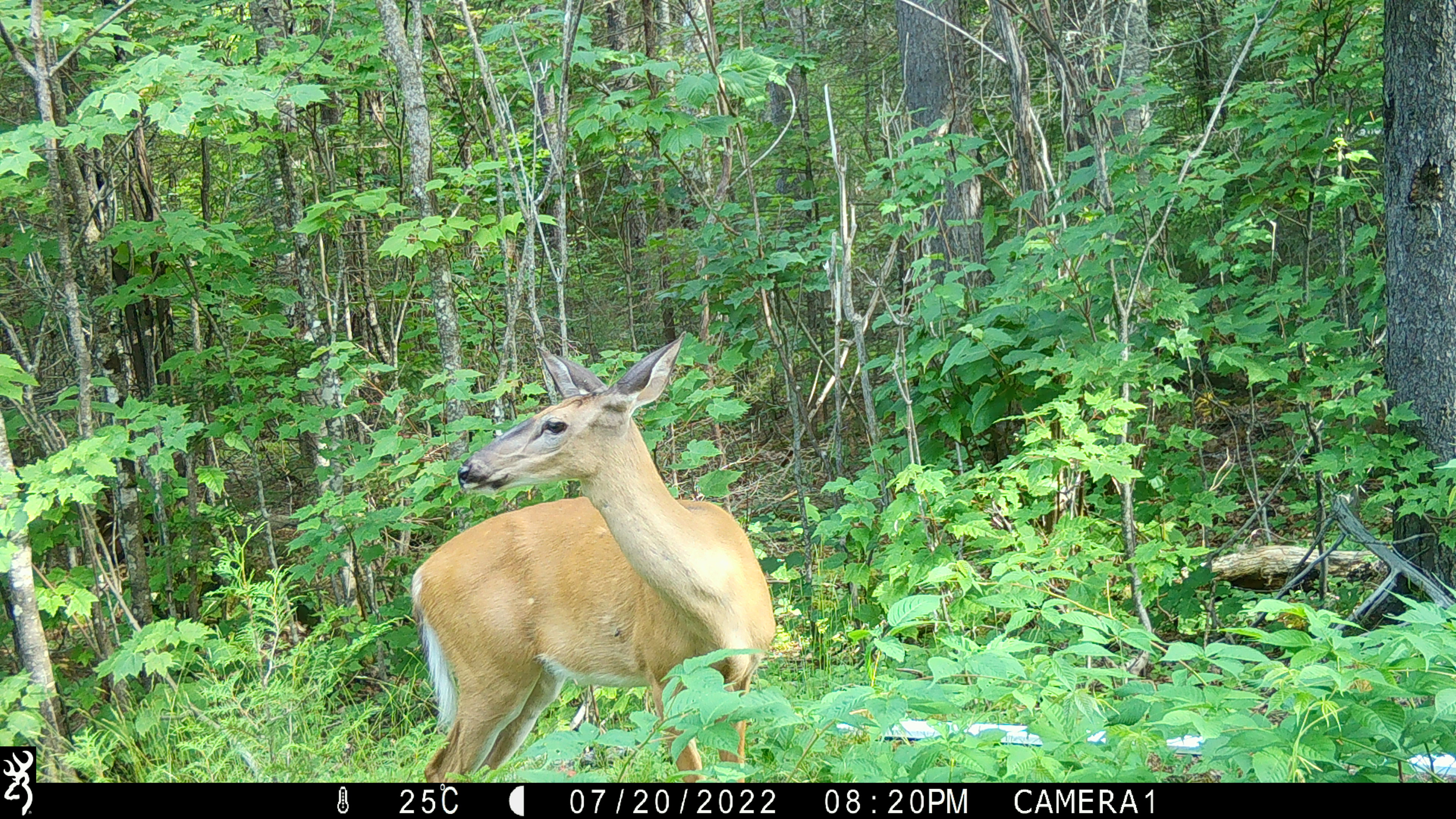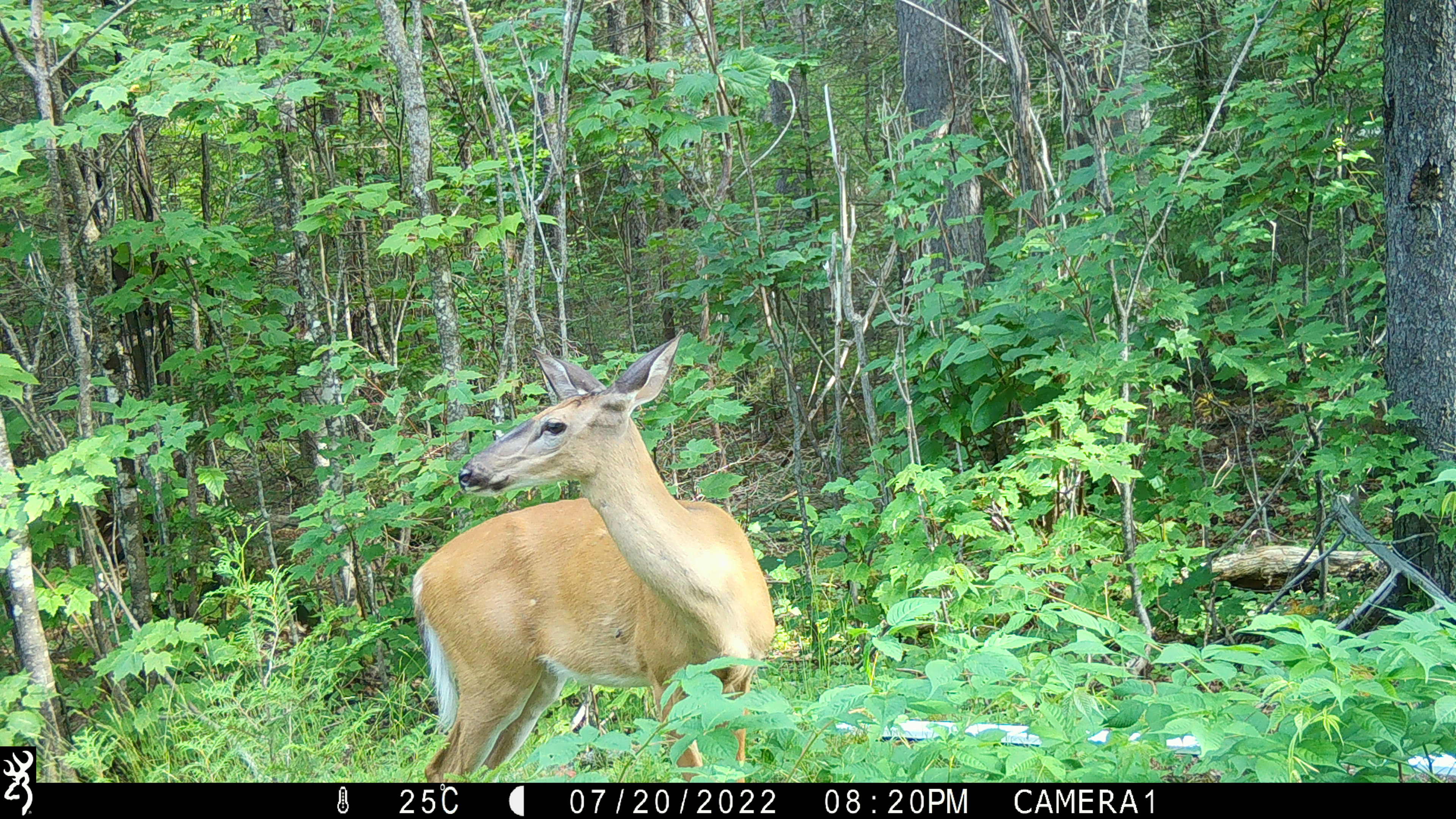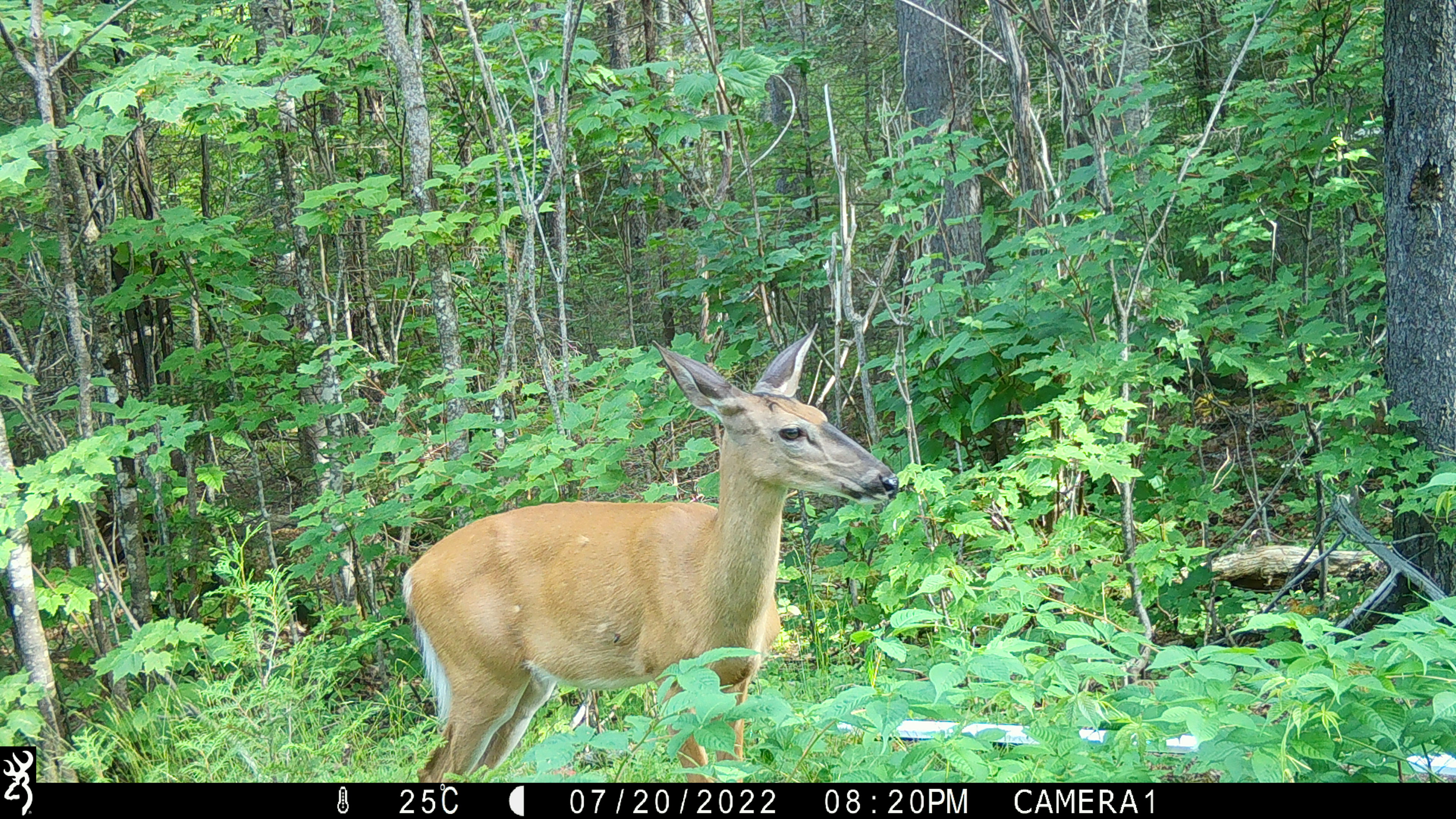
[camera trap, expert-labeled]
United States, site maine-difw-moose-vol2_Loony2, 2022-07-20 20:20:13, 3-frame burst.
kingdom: Animalia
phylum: Chordata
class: Mammalia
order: Artiodactyla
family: Cervidae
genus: Odocoileus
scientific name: Odocoileus virginianus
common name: white-tailed deer